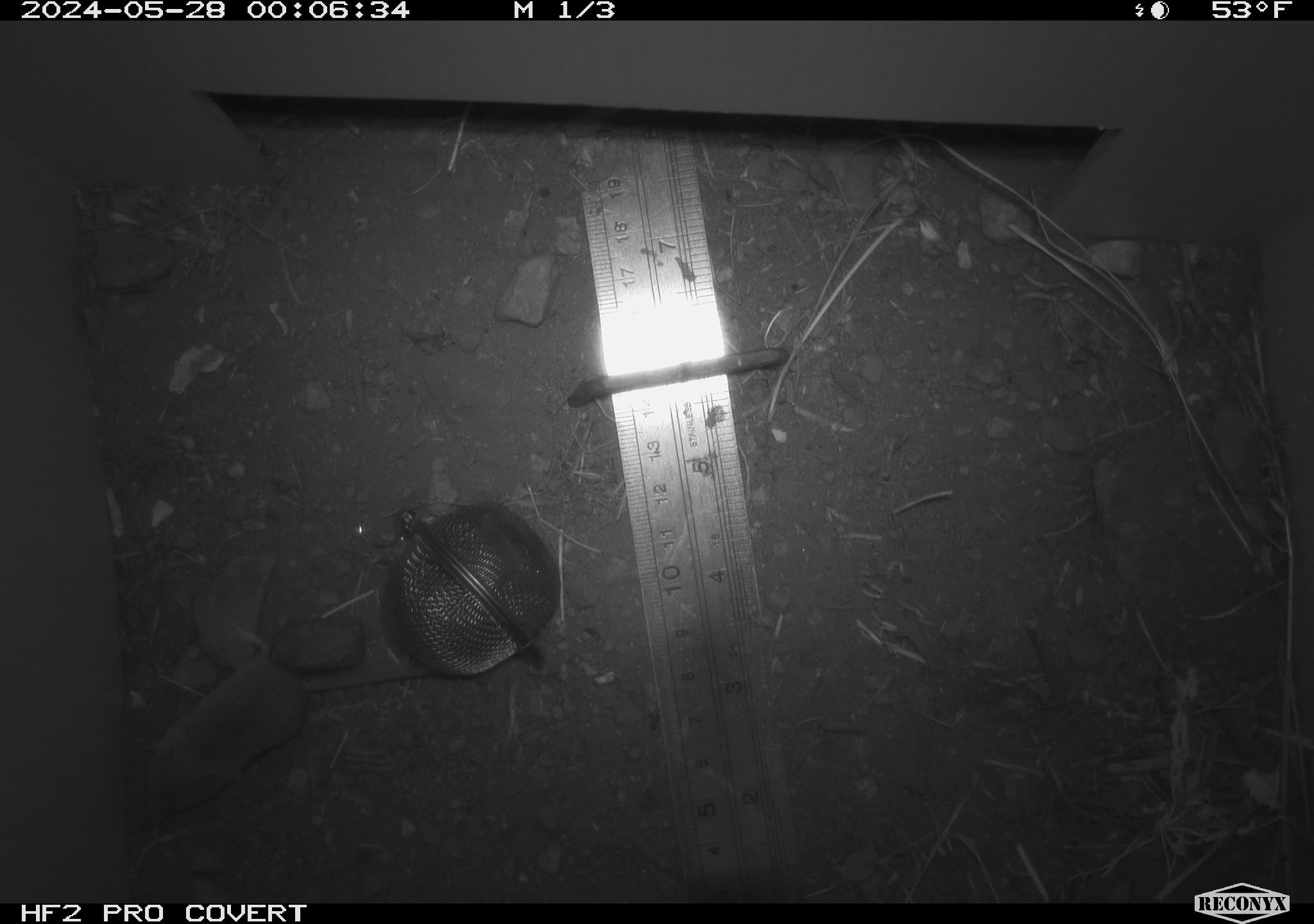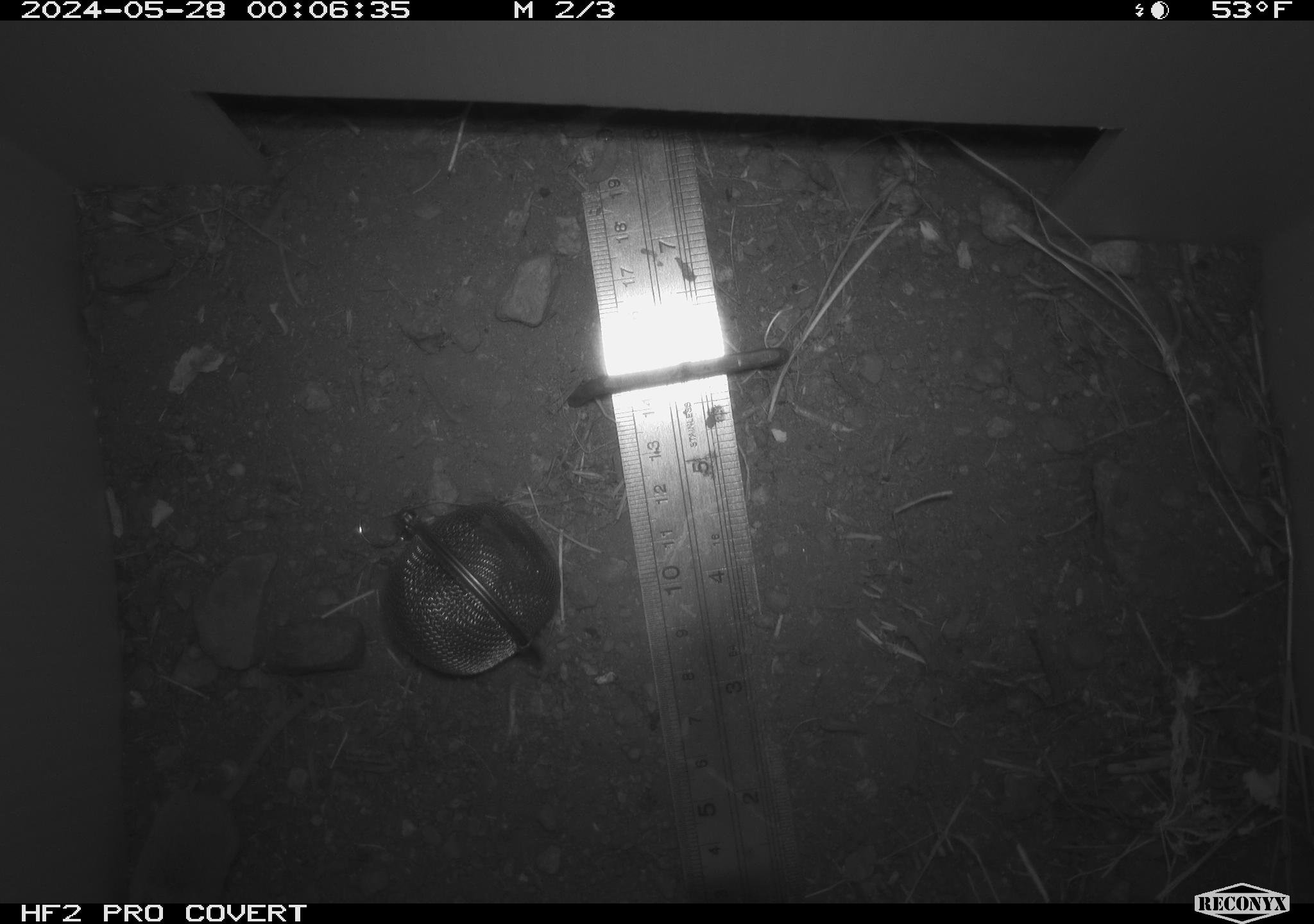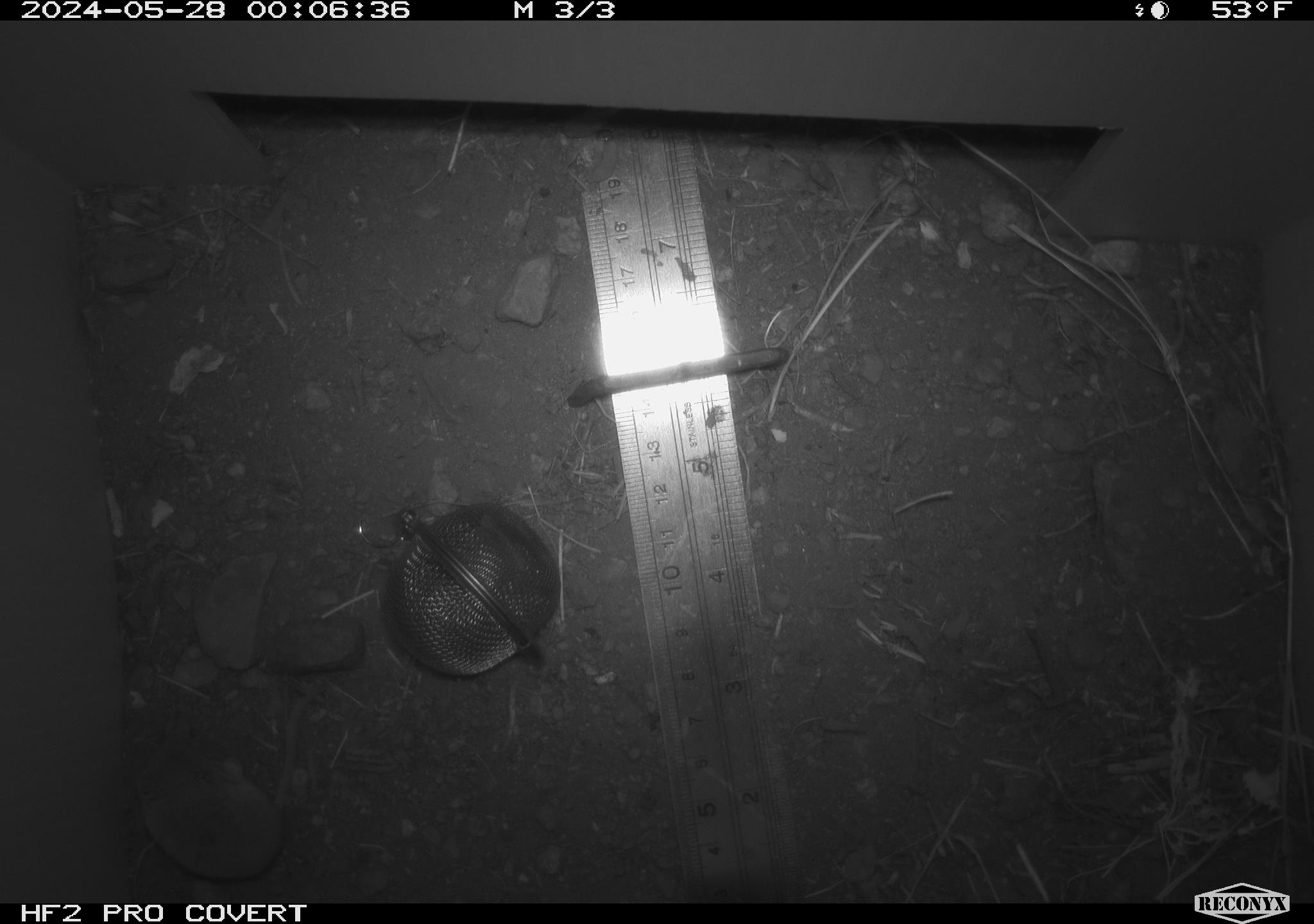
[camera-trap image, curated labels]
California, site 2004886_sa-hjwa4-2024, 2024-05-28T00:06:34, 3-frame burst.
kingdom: Animalia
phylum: Chordata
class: Mammalia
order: Eulipotyphla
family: Soricidae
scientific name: Soricidae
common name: shrews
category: soricidae family